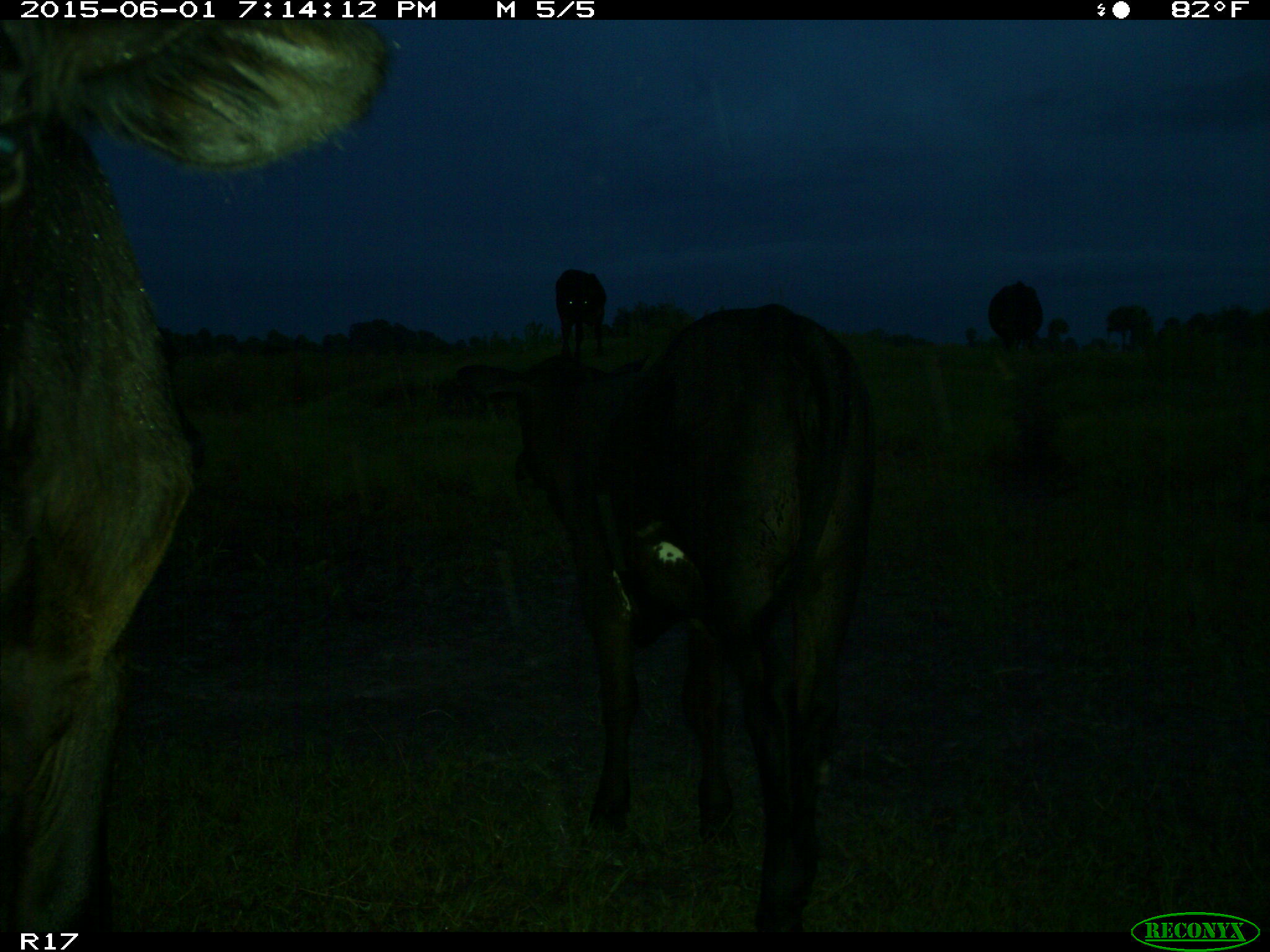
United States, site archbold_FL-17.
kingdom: Animalia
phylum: Chordata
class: Mammalia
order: Artiodactyla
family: Bovidae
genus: Bos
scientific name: Bos taurus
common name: domestic cow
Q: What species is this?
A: Bos taurus (domestic cow).